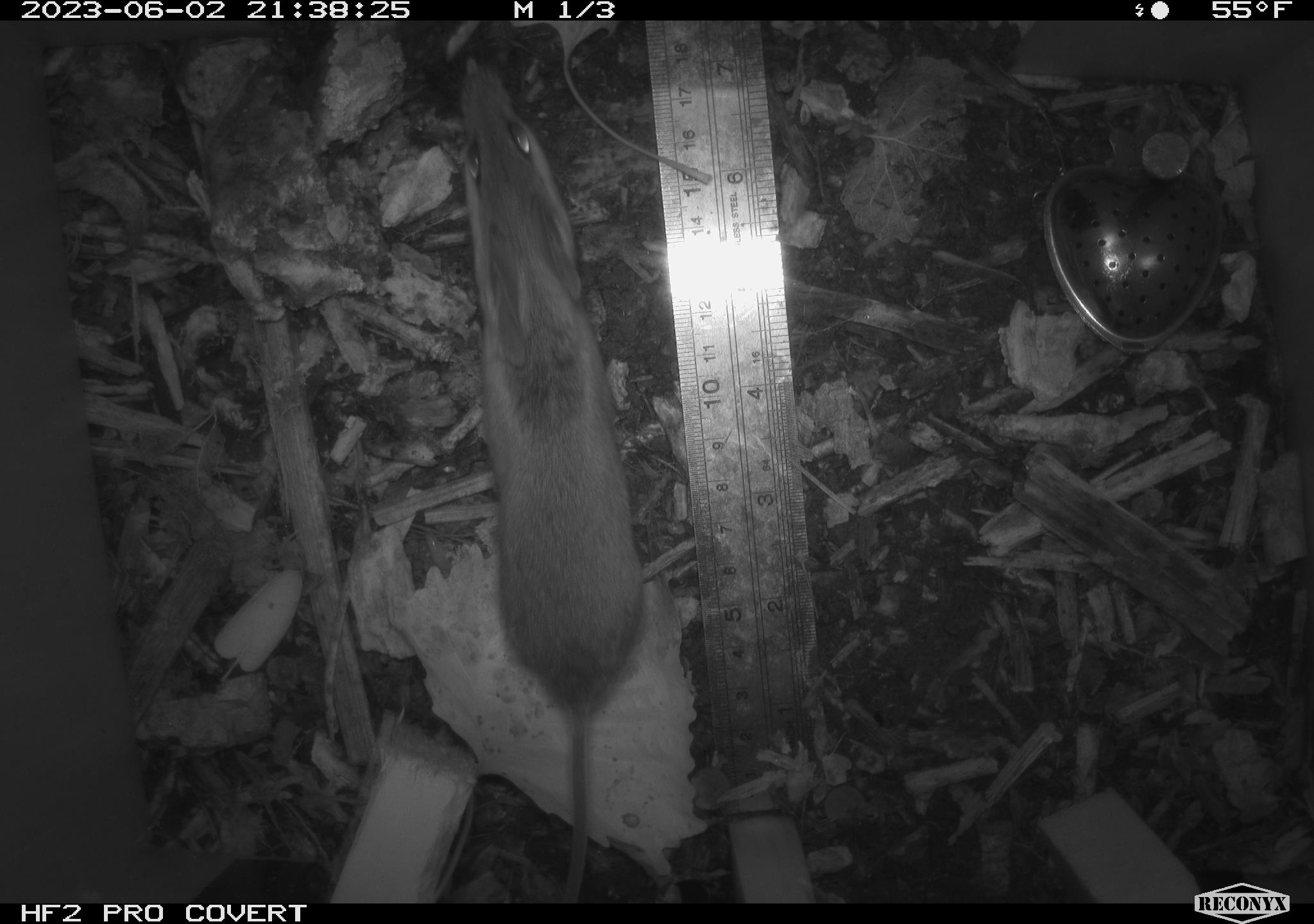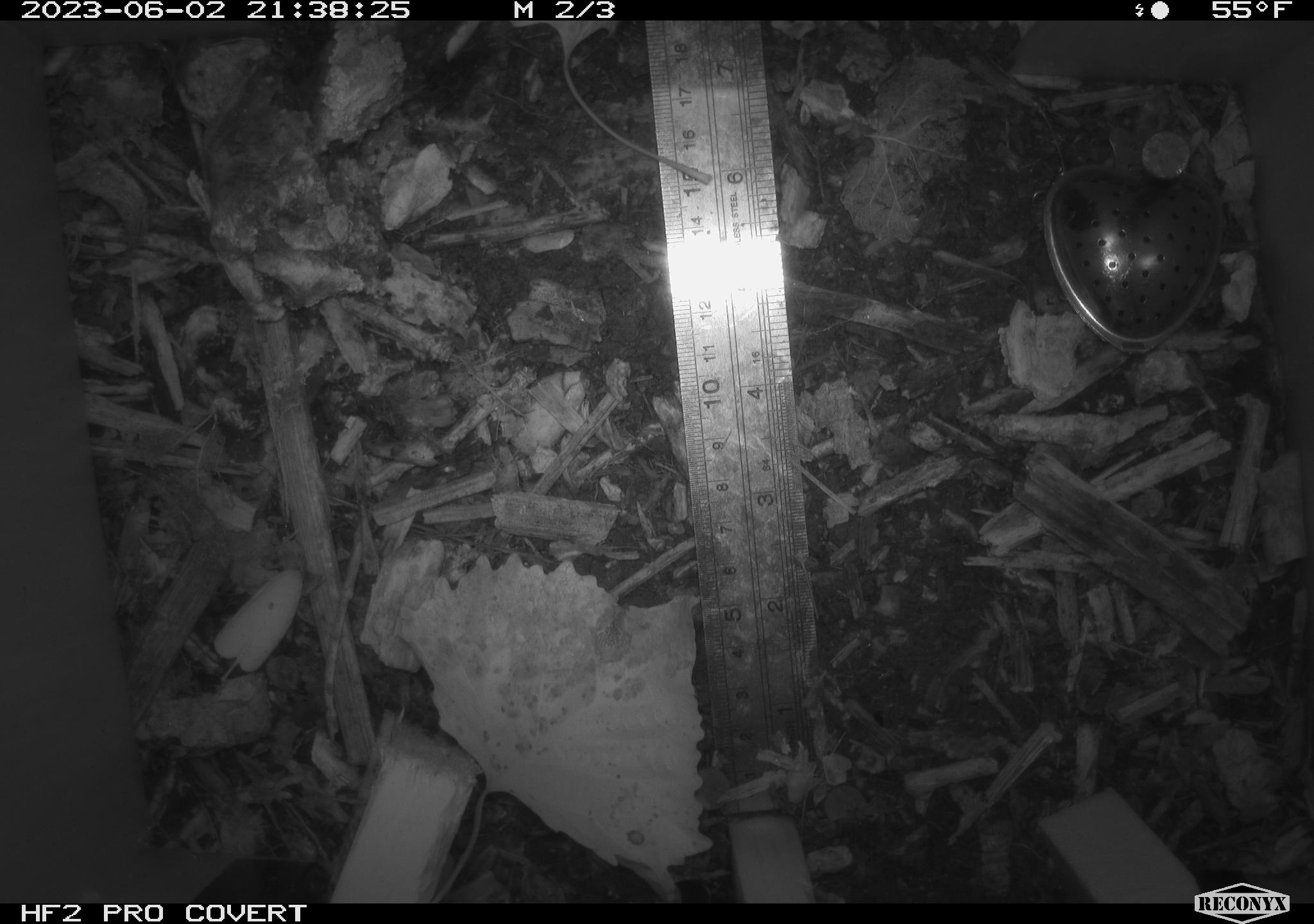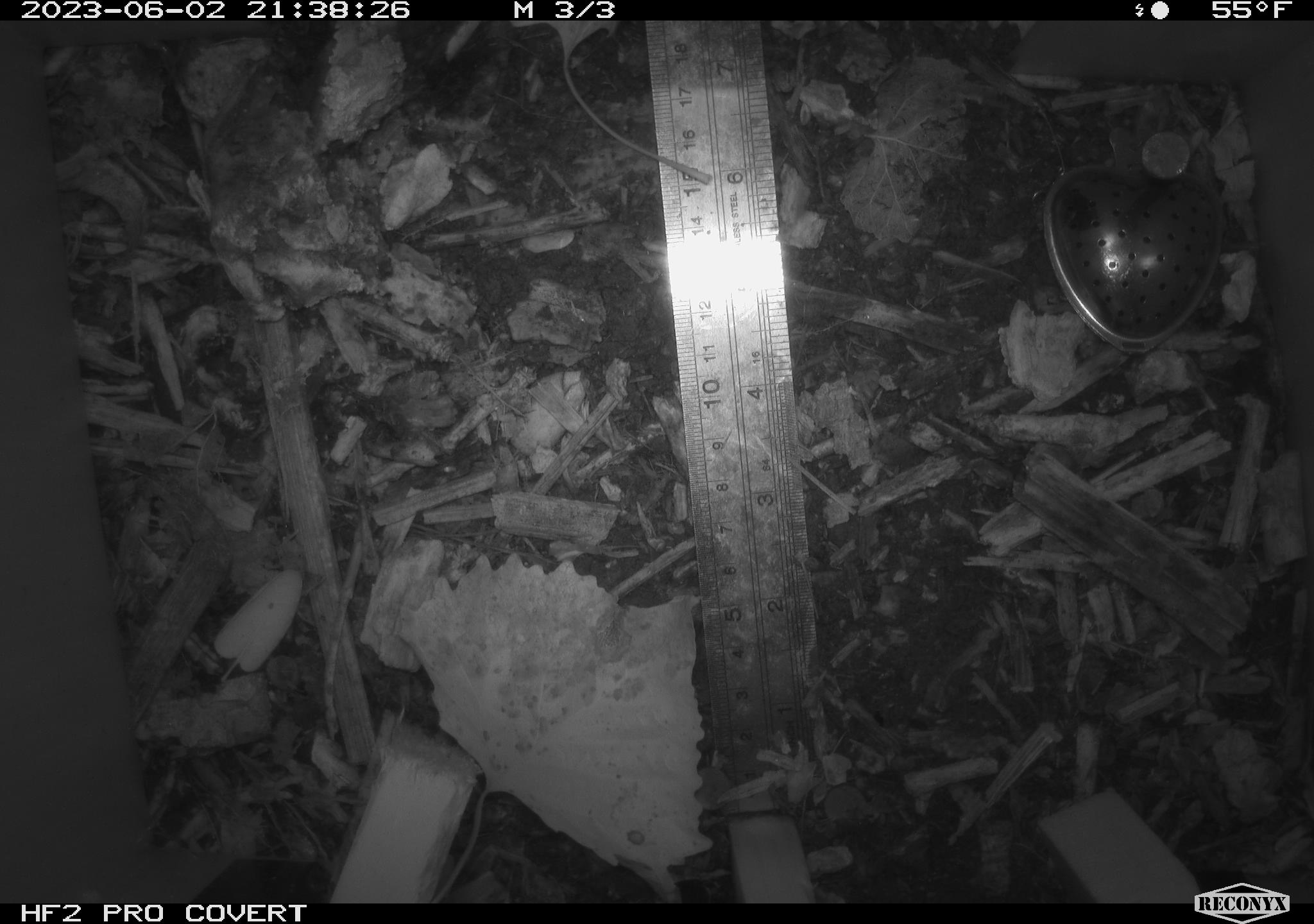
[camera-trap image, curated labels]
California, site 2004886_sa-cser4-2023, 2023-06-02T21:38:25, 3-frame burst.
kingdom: Animalia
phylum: Chordata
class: Mammalia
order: Rodentia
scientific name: Rodentia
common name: mouse species